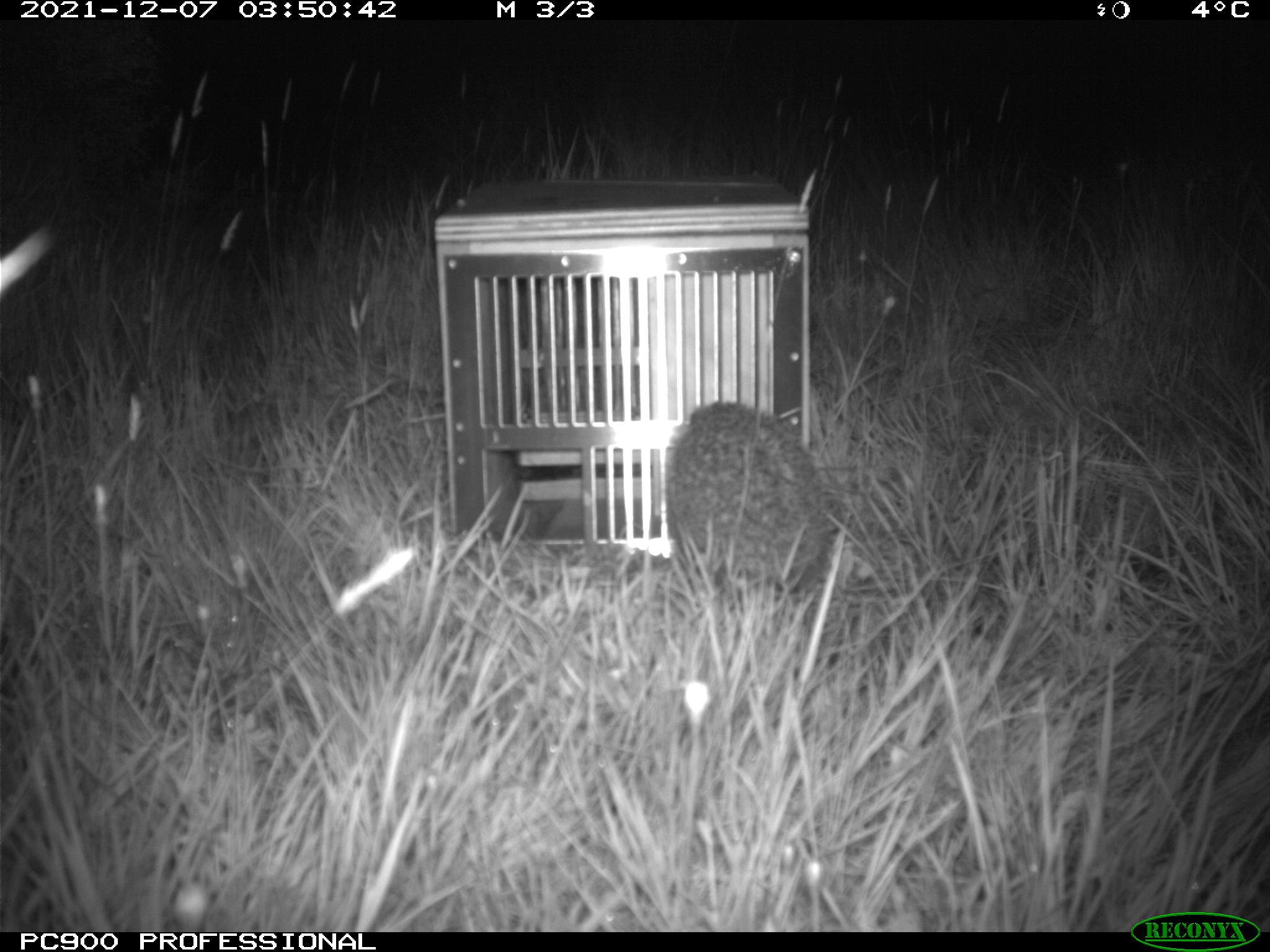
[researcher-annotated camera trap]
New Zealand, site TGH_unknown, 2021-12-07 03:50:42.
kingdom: Animalia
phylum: Chordata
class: Mammalia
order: Eulipotyphla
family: Erinaceidae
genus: Erinaceus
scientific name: Erinaceus europaeus europaeus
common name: european hedgehog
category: hedgehog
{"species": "hedgehog (european hedgehog) (Erinaceus europaeus europaeus)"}